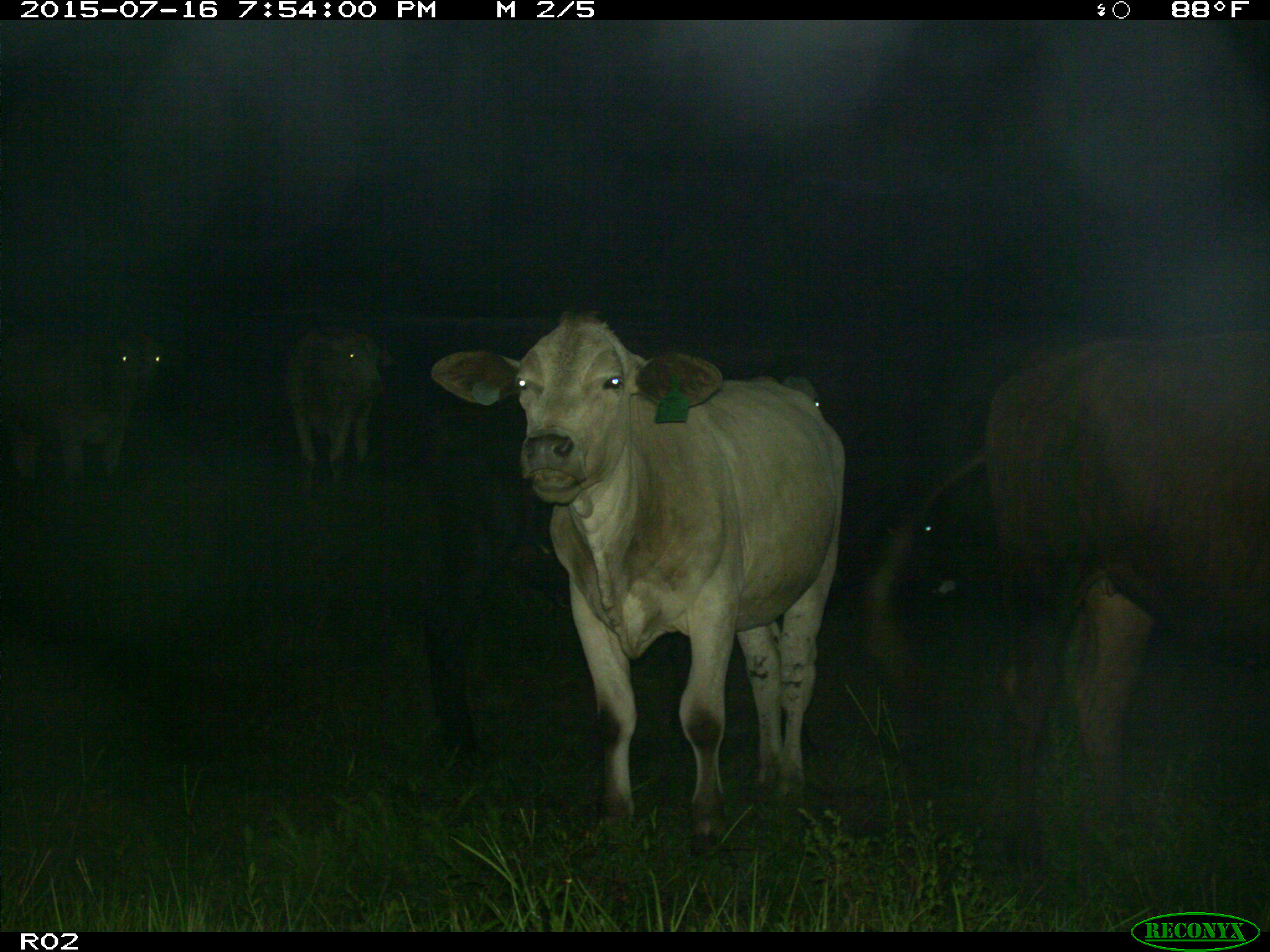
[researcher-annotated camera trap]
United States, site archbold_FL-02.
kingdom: Animalia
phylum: Chordata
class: Mammalia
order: Artiodactyla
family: Bovidae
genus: Bos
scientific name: Bos taurus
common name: domestic cow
Bos taurus (domestic cow).